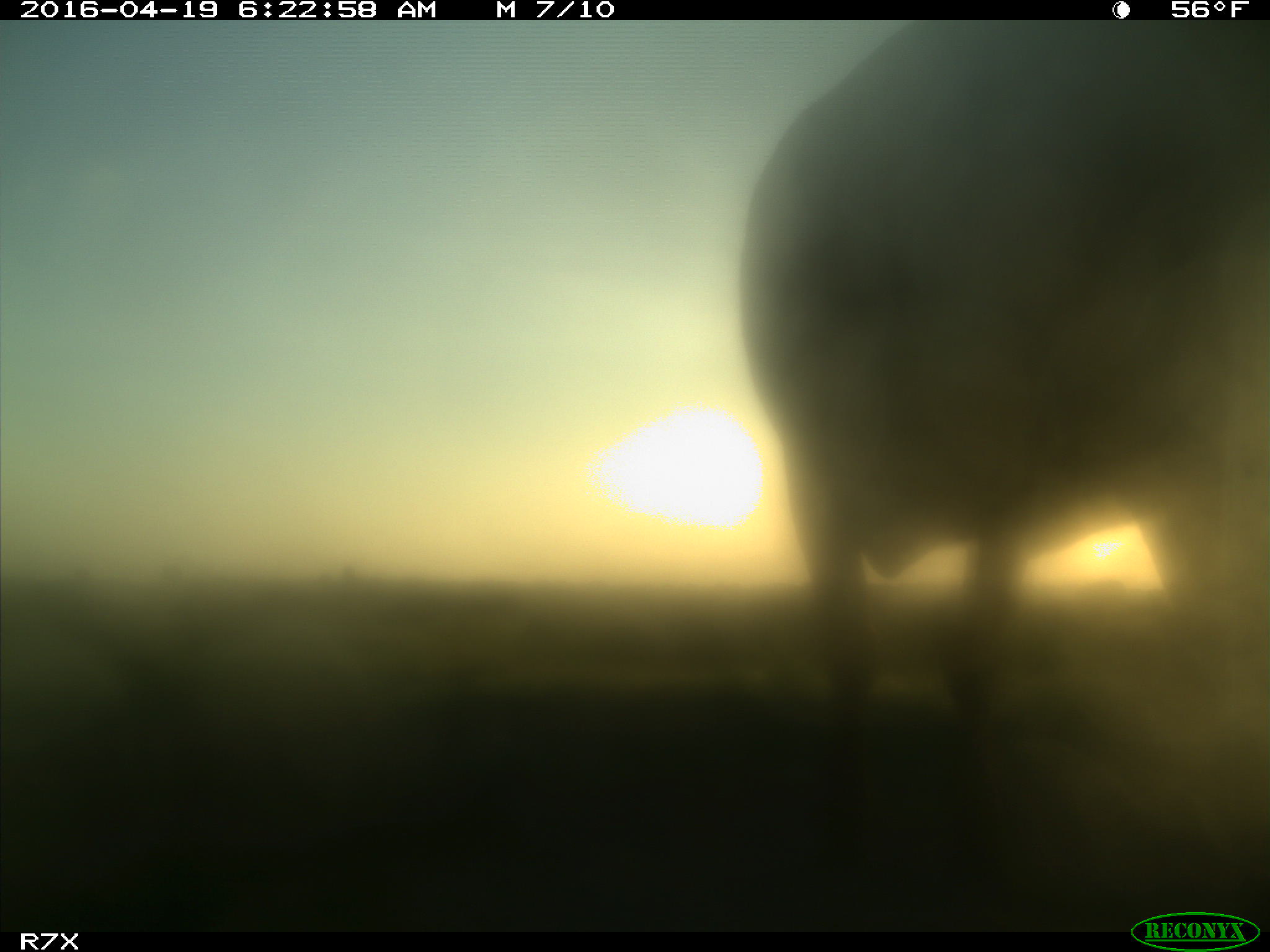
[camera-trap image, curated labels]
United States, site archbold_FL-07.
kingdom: Animalia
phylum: Chordata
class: Mammalia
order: Artiodactyla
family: Bovidae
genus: Bos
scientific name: Bos taurus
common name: domestic cow